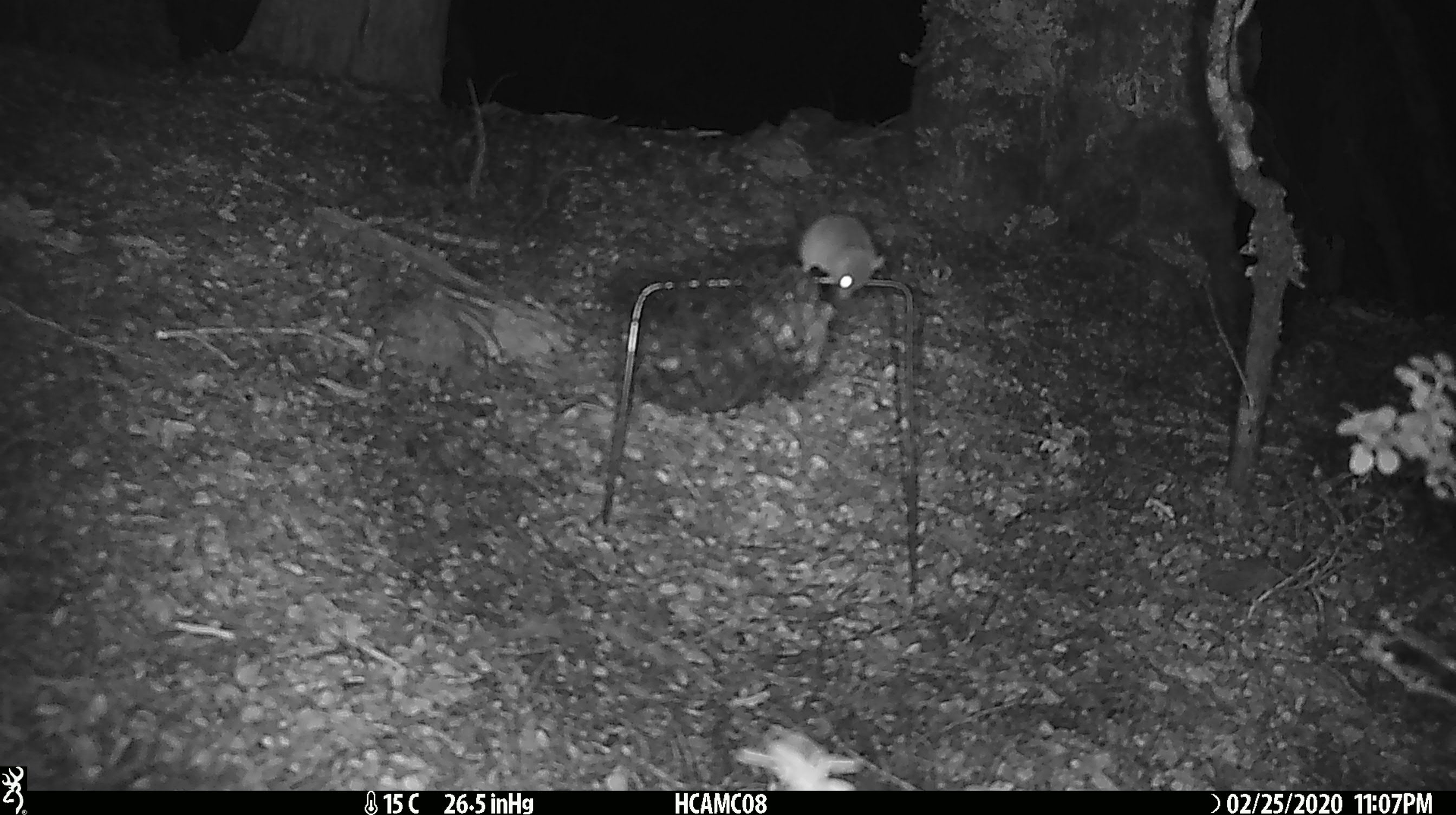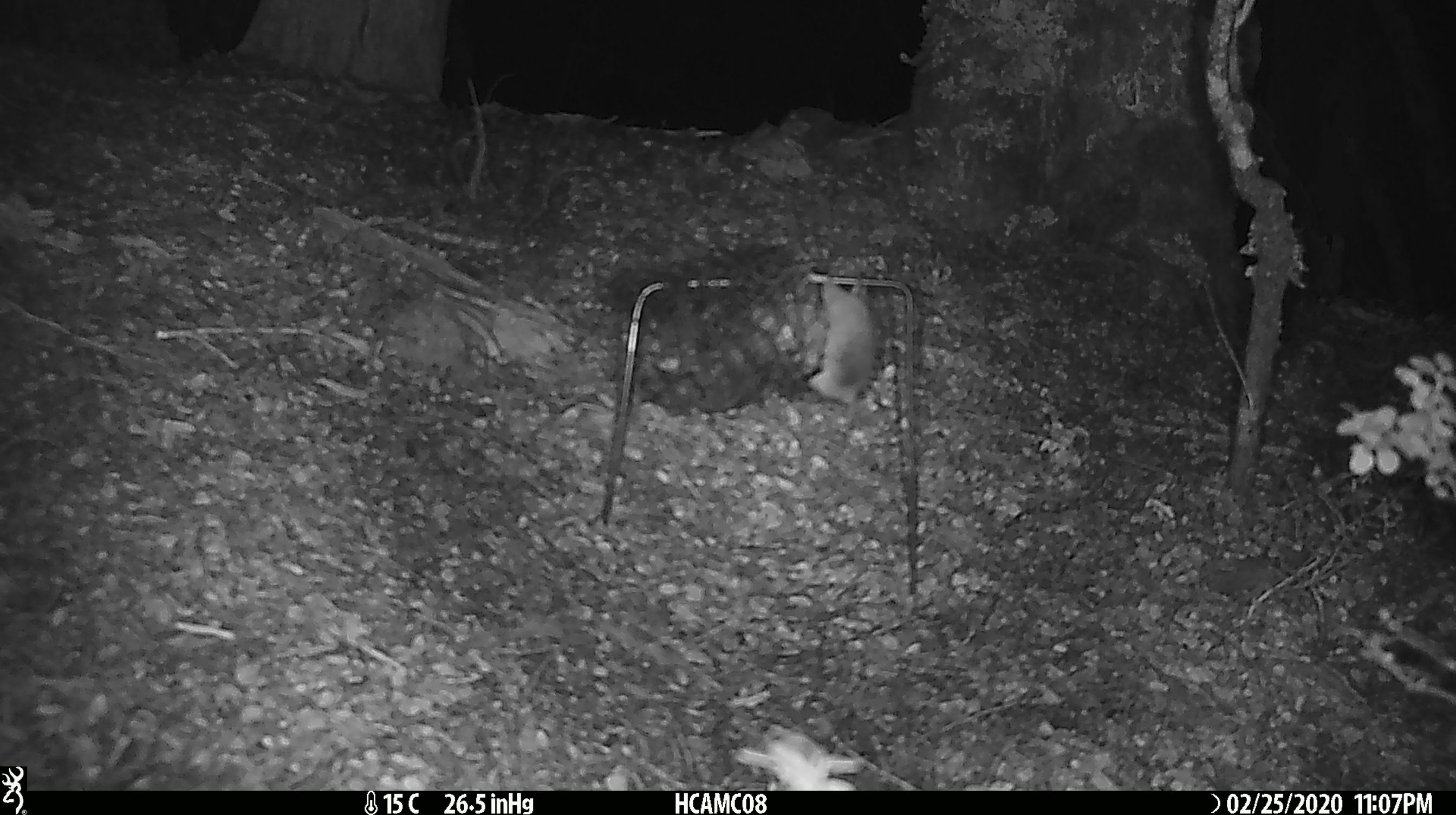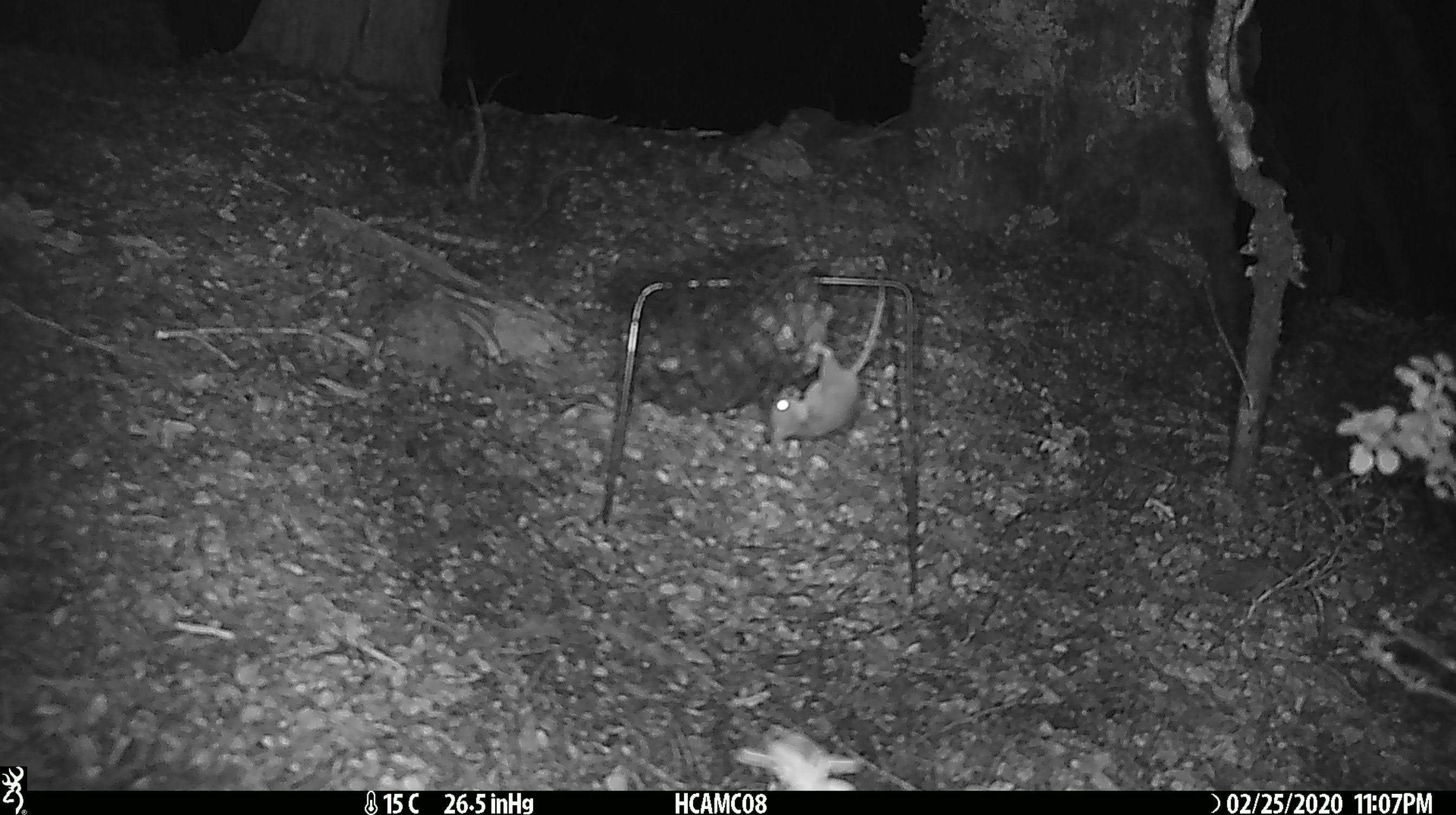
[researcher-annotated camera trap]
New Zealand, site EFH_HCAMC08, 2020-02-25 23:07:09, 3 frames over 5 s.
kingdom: Animalia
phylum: Chordata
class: Mammalia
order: Rodentia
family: Muridae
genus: Mus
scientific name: Mus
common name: mouse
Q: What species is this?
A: Mouse (Mus).